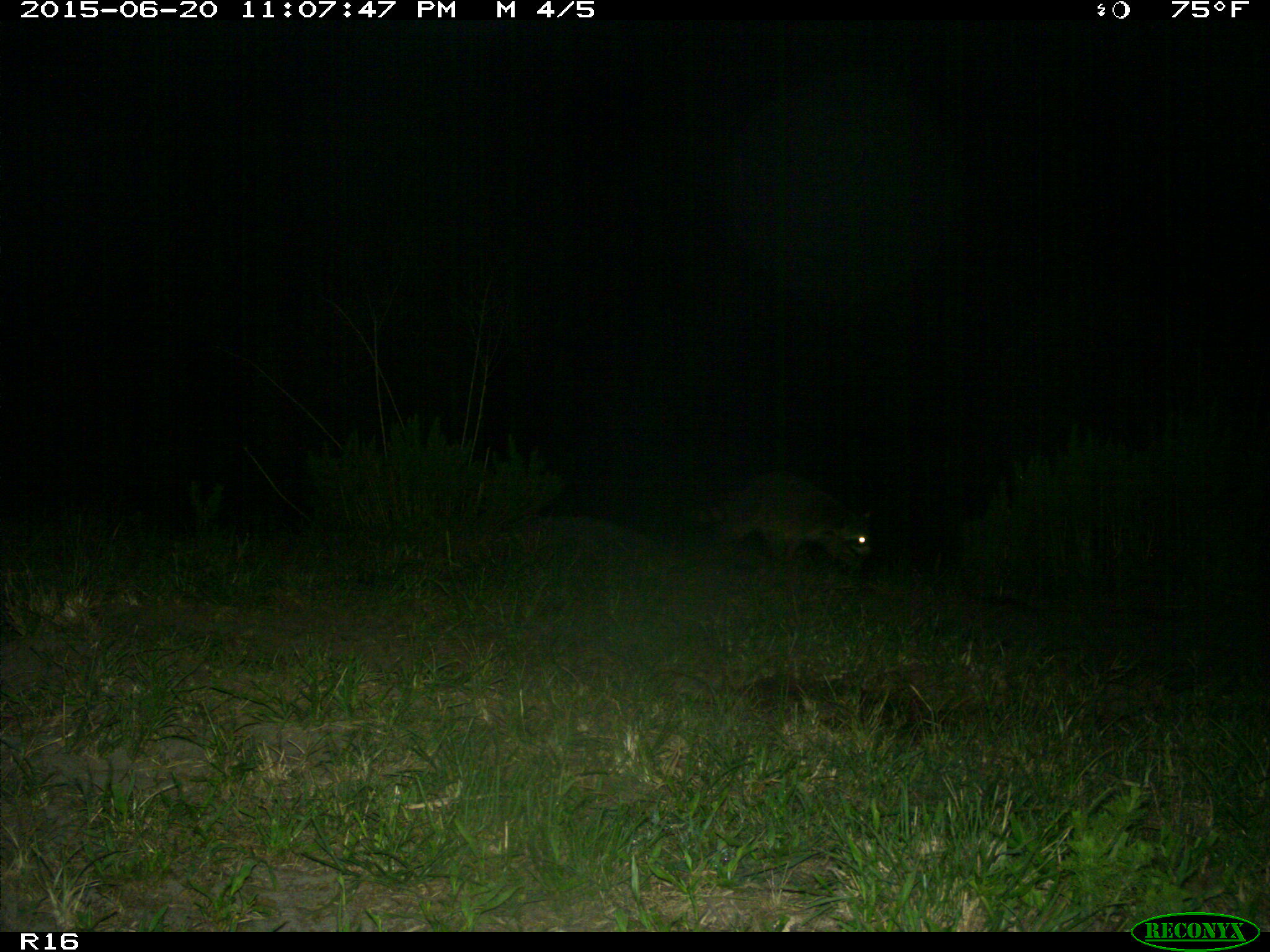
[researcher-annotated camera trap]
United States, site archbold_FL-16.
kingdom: Animalia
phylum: Chordata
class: Mammalia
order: Carnivora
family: Procyonidae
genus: Procyon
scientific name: Procyon lotor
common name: common raccoon